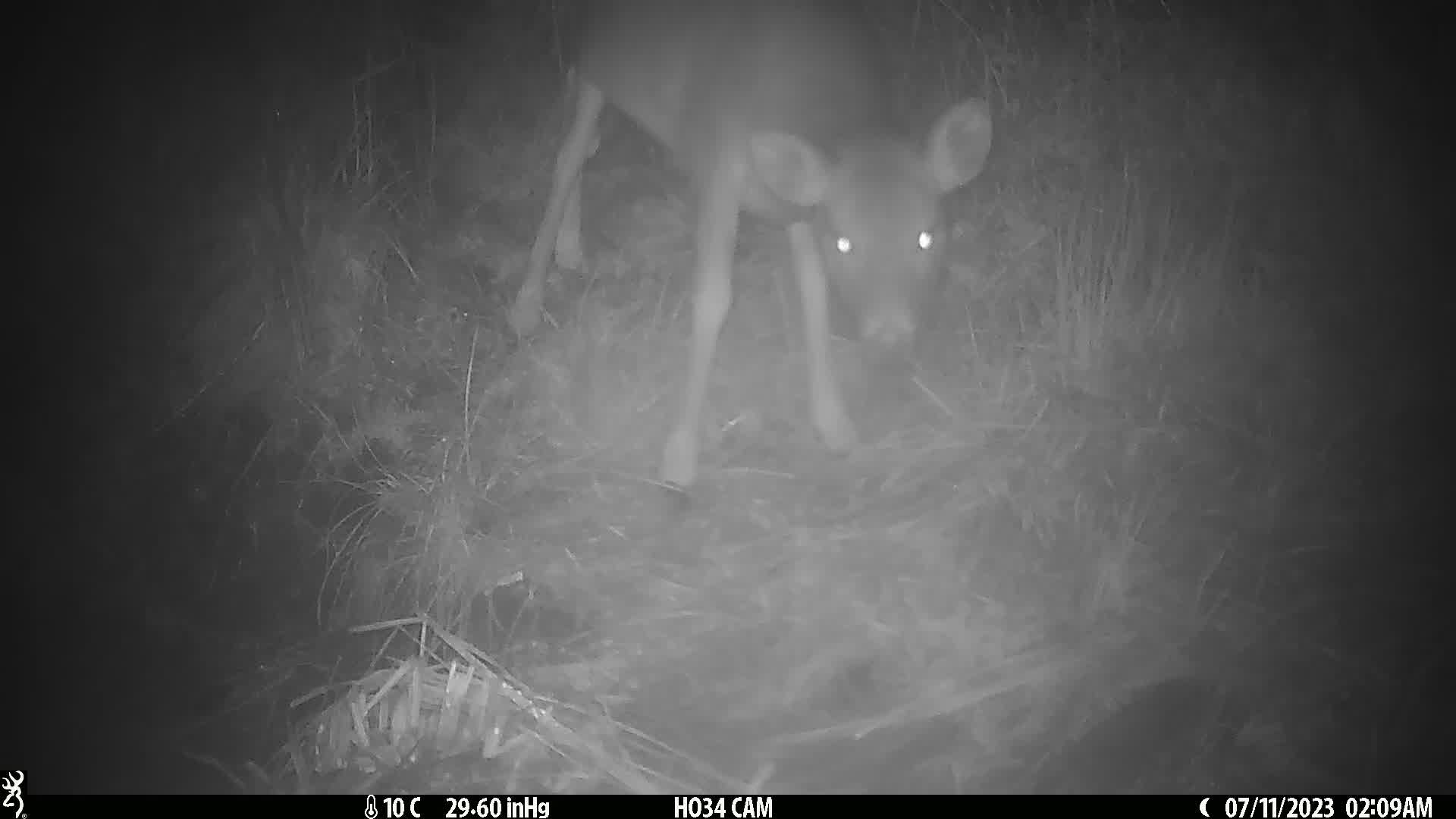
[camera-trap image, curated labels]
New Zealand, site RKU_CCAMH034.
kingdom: Animalia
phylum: Chordata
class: Mammalia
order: Artiodactyla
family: Cervidae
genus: Odocoileus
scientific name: Odocoileus virginianus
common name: white-tailed deer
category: white tailed deer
White tailed deer (white-tailed deer) (Odocoileus virginianus).